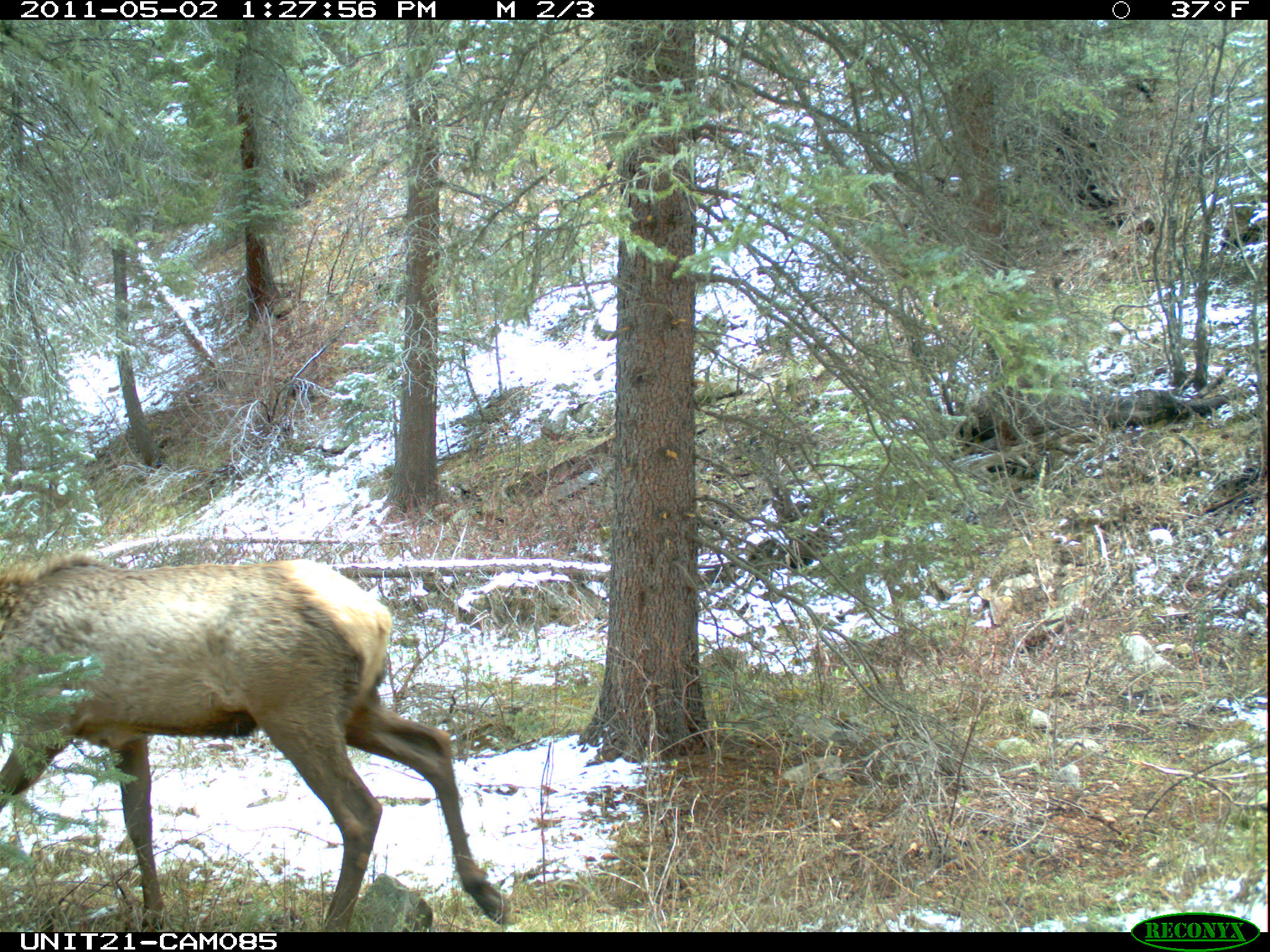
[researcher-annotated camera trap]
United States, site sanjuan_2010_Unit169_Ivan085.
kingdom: Animalia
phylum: Chordata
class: Mammalia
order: Artiodactyla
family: Cervidae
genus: Cervus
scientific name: Cervus elaphus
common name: red deer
Cervus elaphus (red deer).